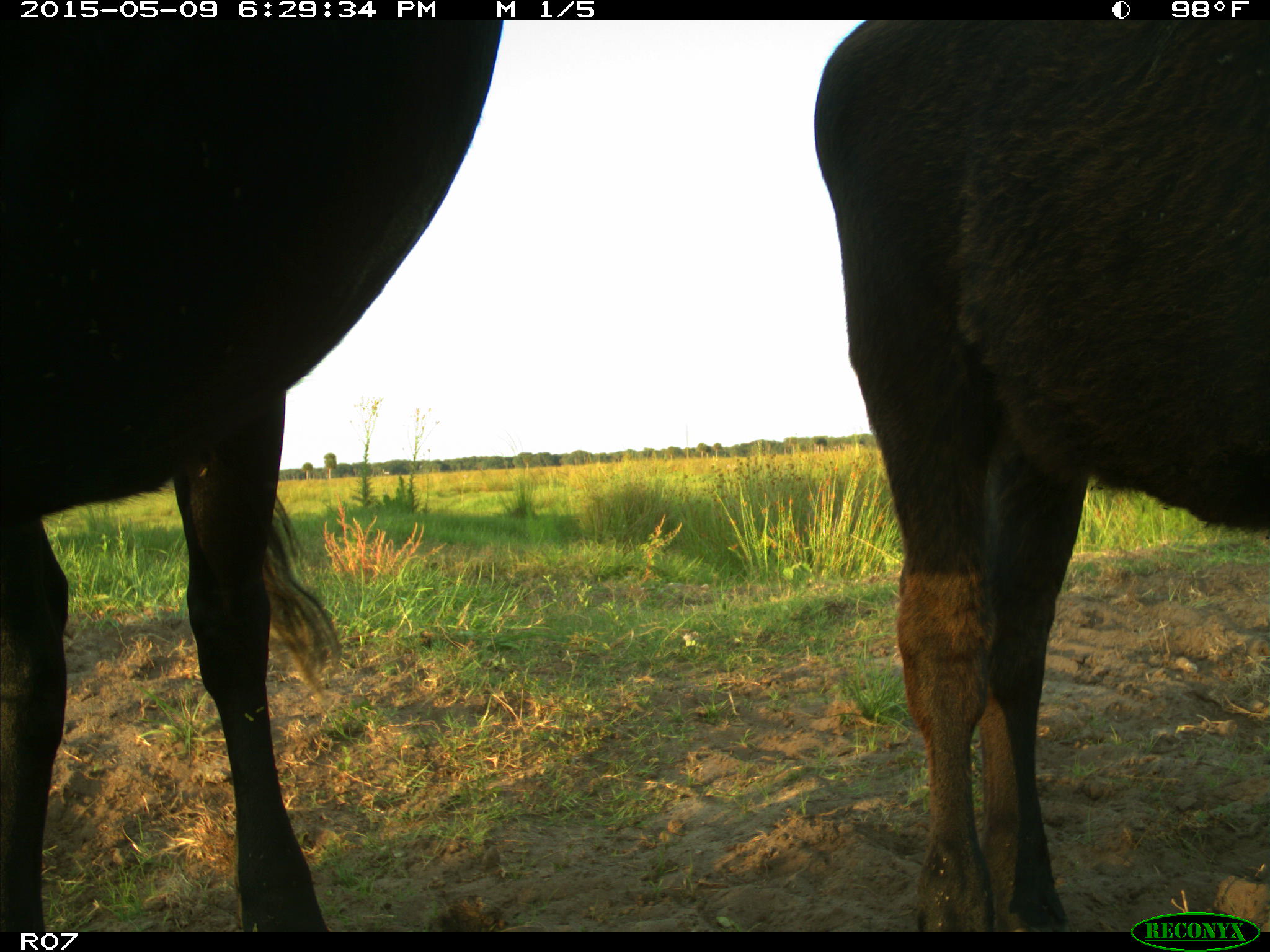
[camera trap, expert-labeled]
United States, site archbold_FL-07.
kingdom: Animalia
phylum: Chordata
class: Mammalia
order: Artiodactyla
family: Bovidae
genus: Bos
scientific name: Bos taurus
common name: domestic cow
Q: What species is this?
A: Bos taurus (domestic cow).